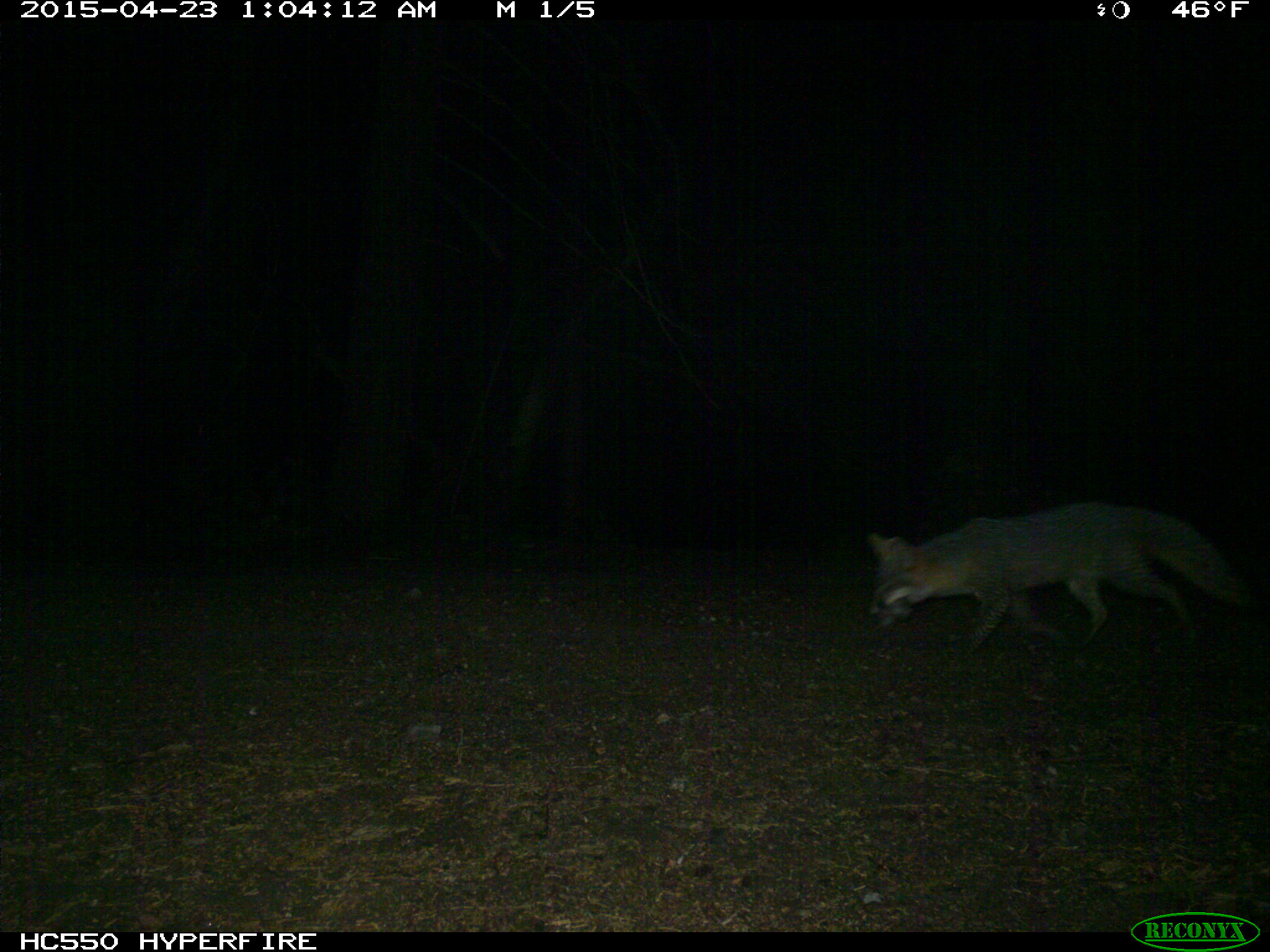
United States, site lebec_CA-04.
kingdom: Animalia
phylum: Chordata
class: Mammalia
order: Carnivora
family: Canidae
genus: Urocyon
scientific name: Urocyon cinereoargenteus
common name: gray fox